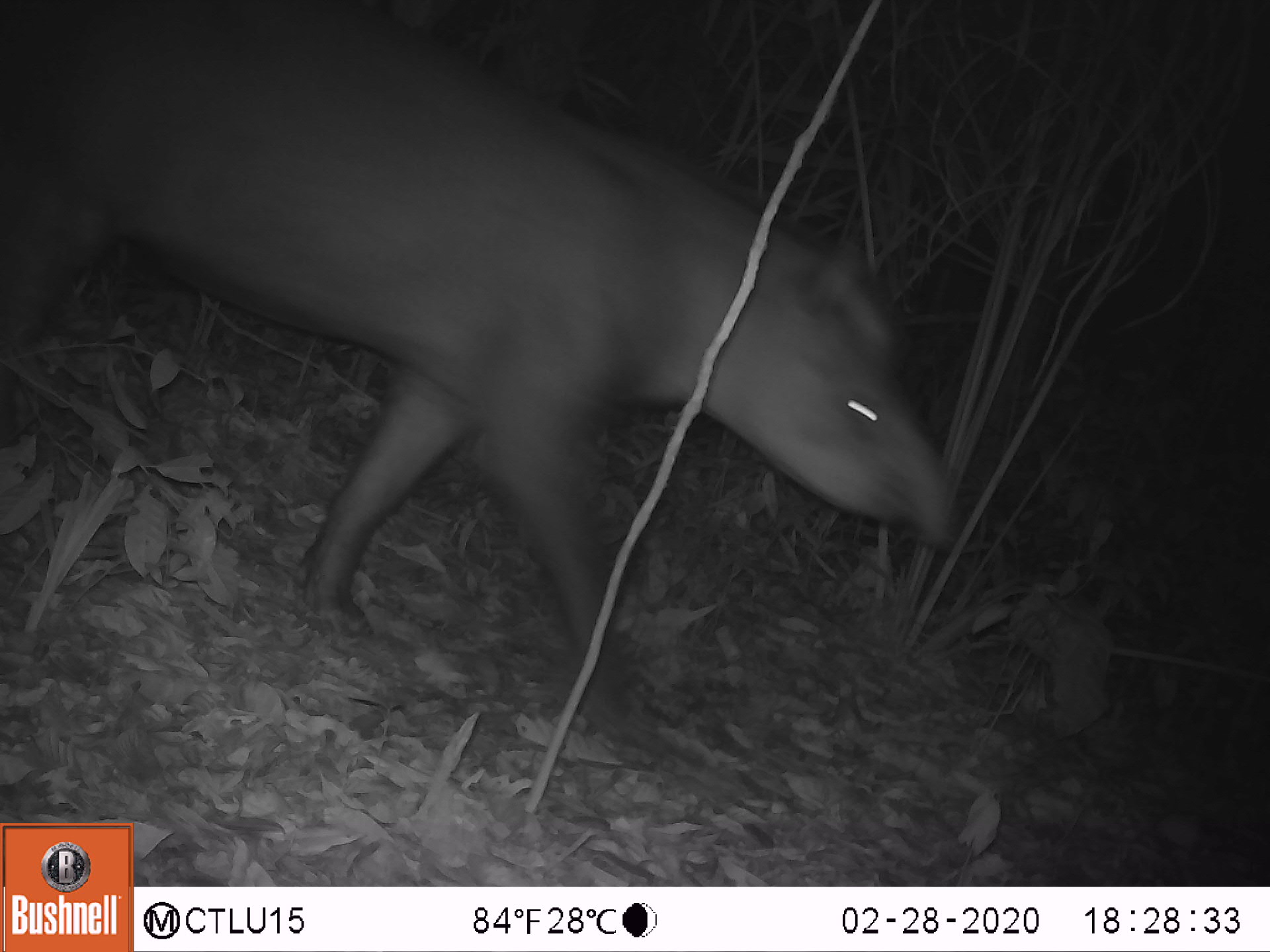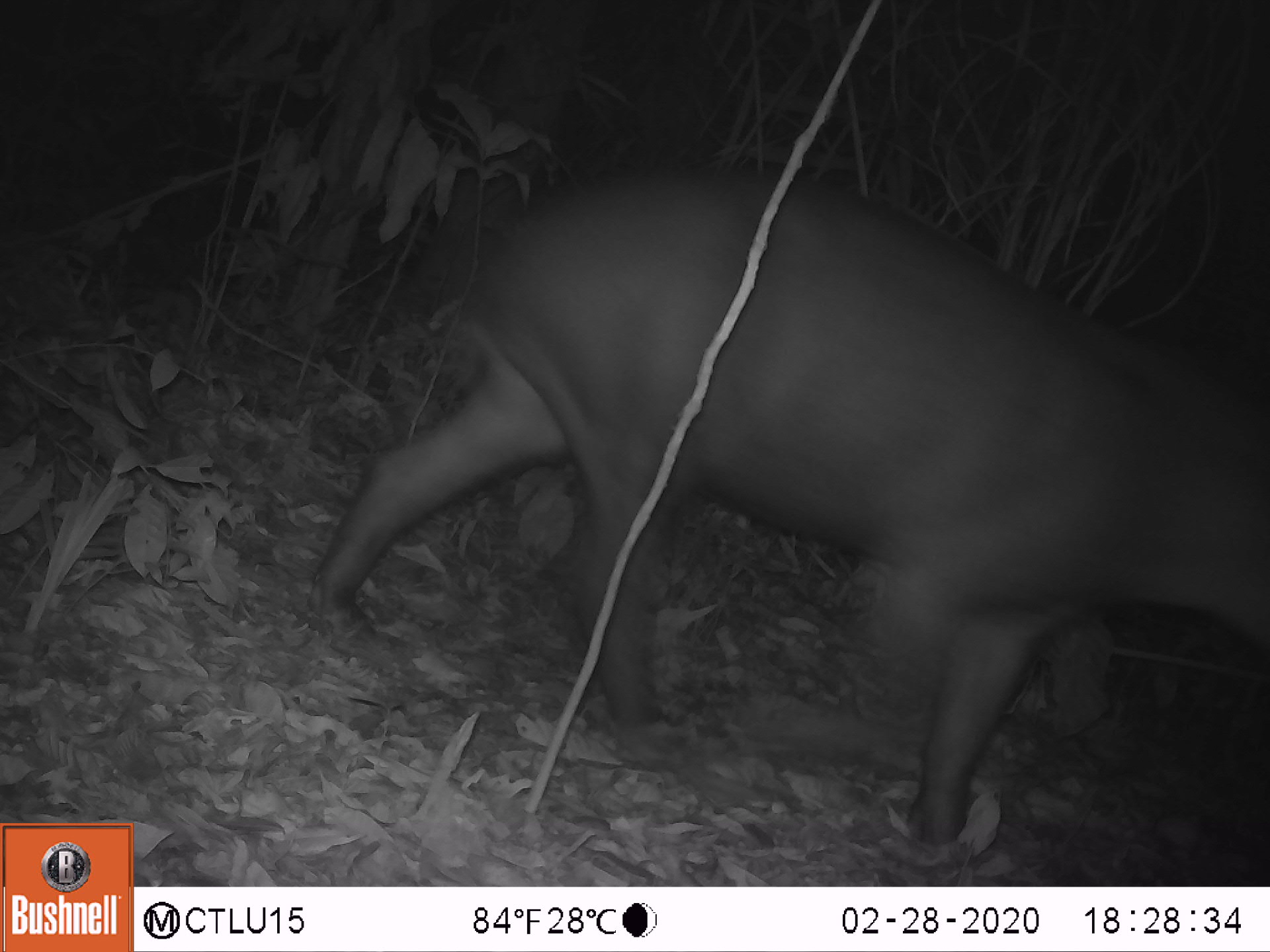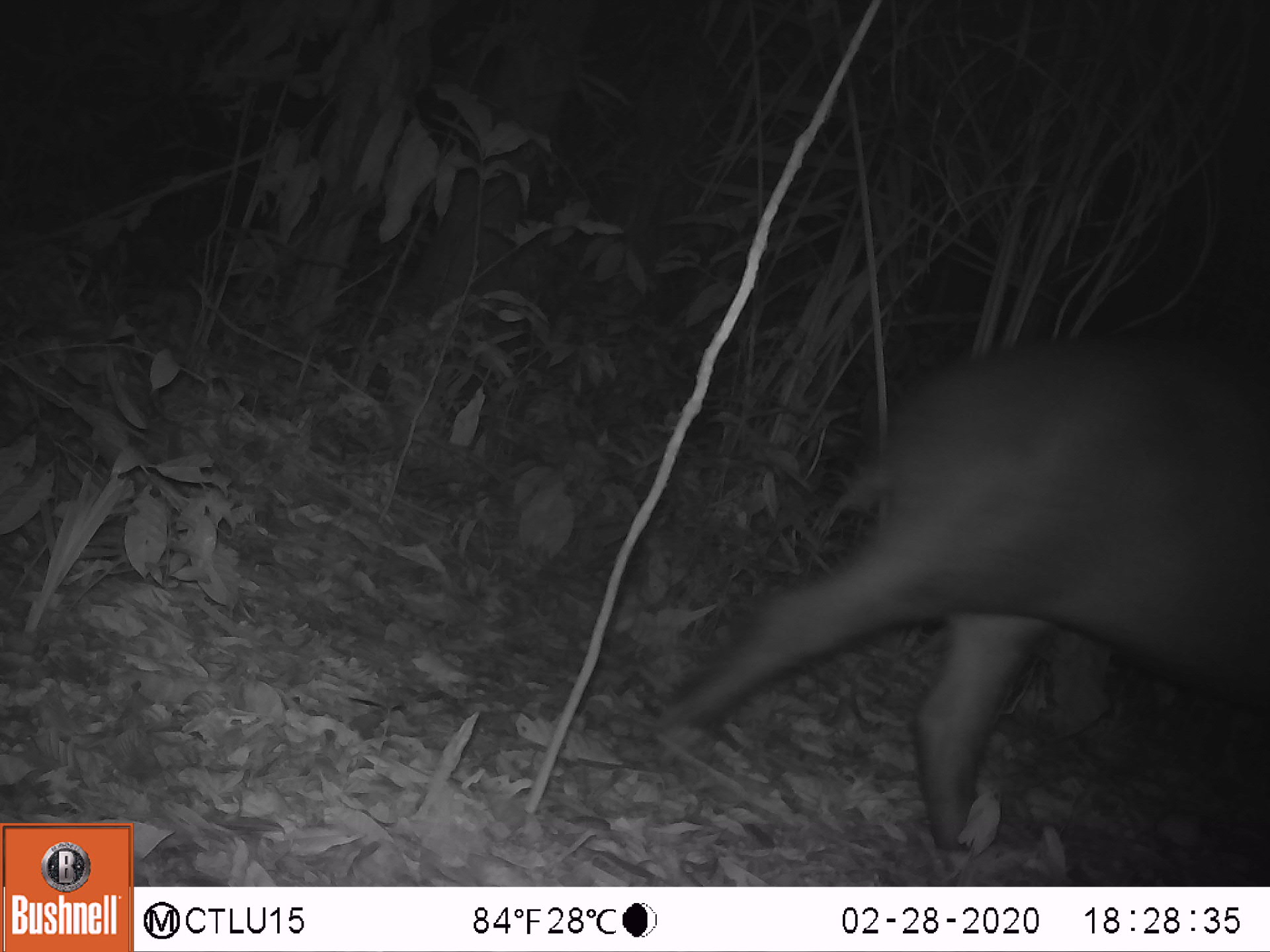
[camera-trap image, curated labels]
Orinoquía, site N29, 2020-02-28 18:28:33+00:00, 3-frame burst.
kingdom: Animalia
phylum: Chordata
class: Mammalia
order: Perissodactyla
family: Tapiridae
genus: Tapirus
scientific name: Tapirus terrestris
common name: lowland tapir